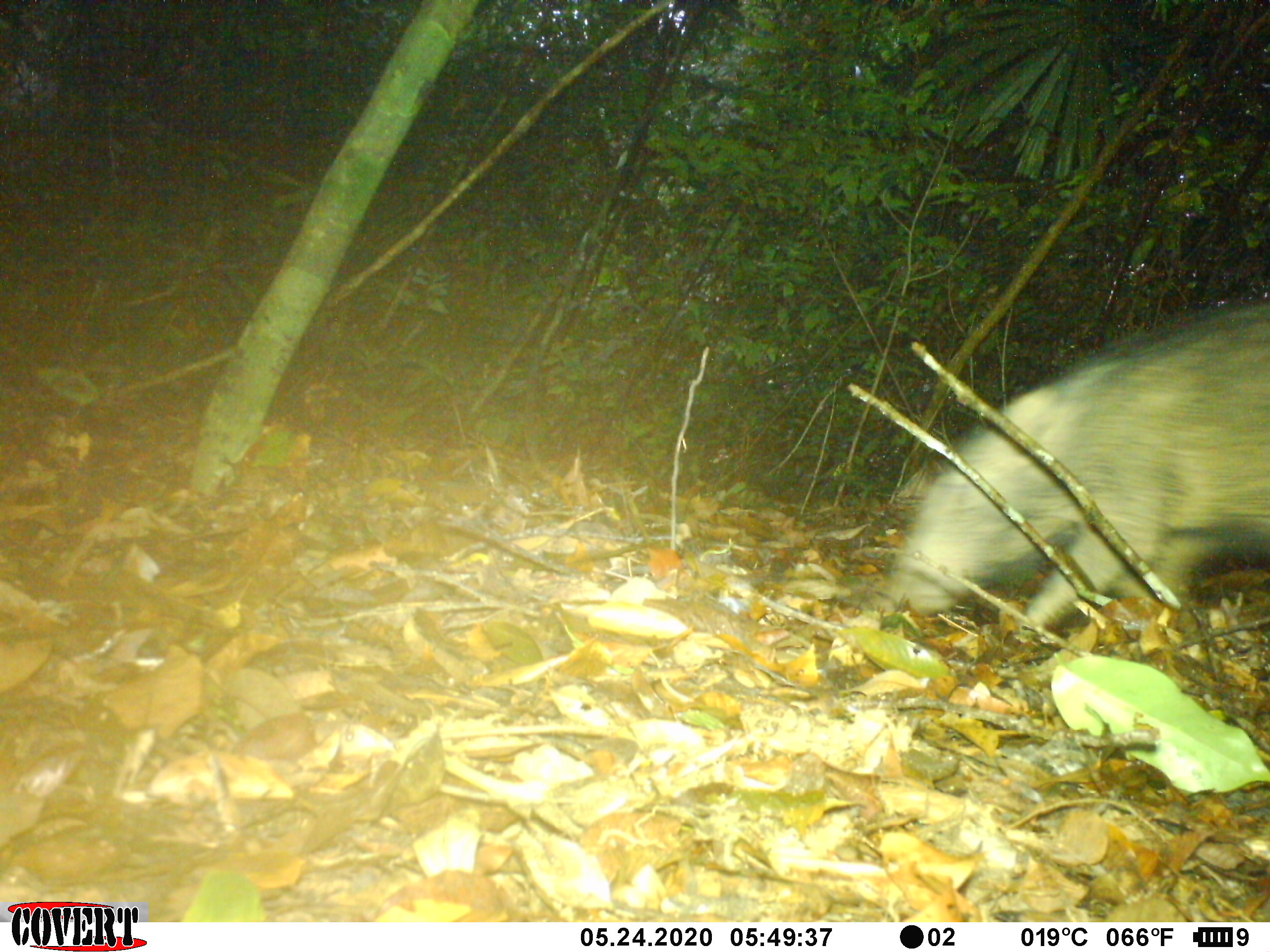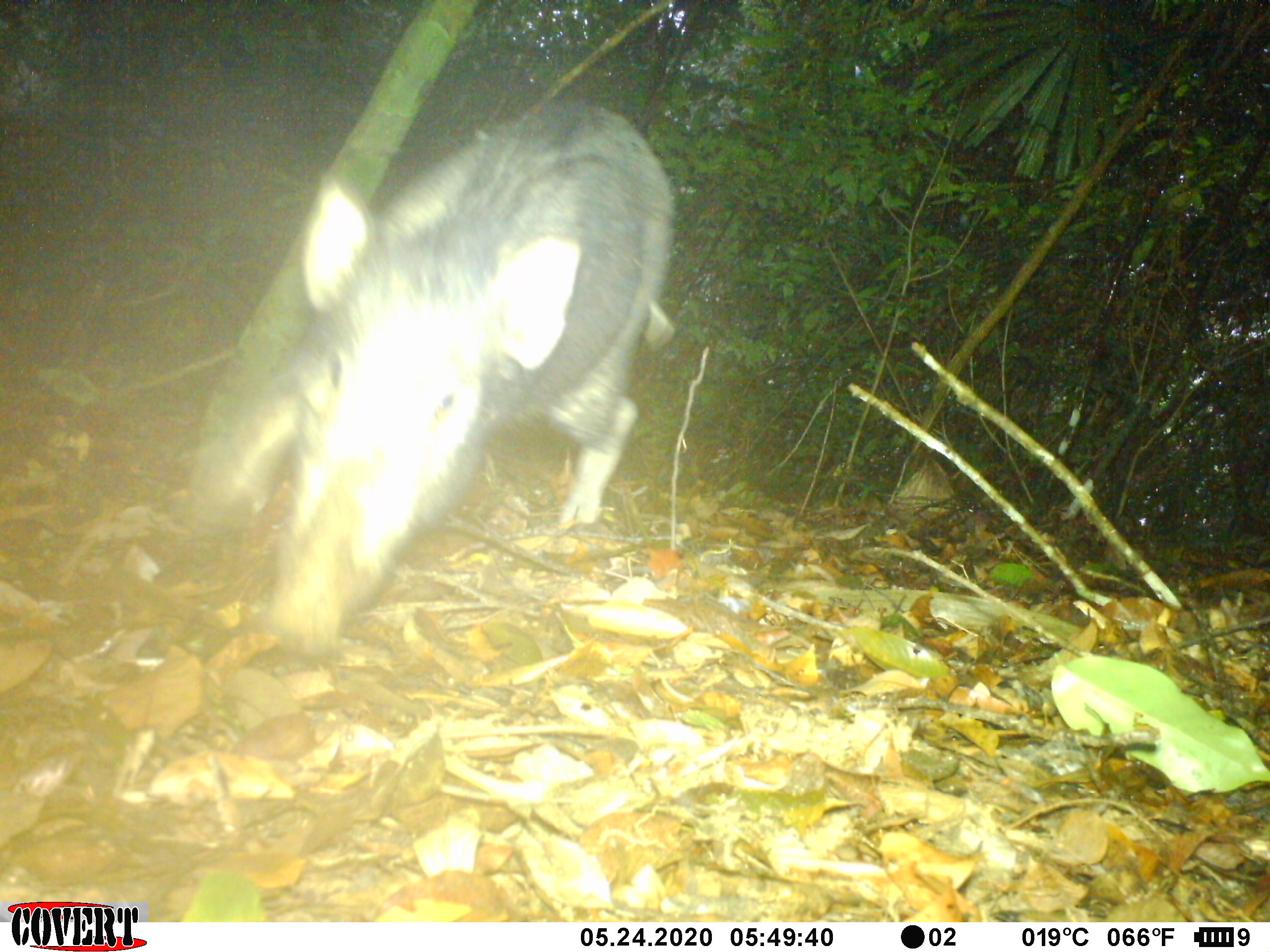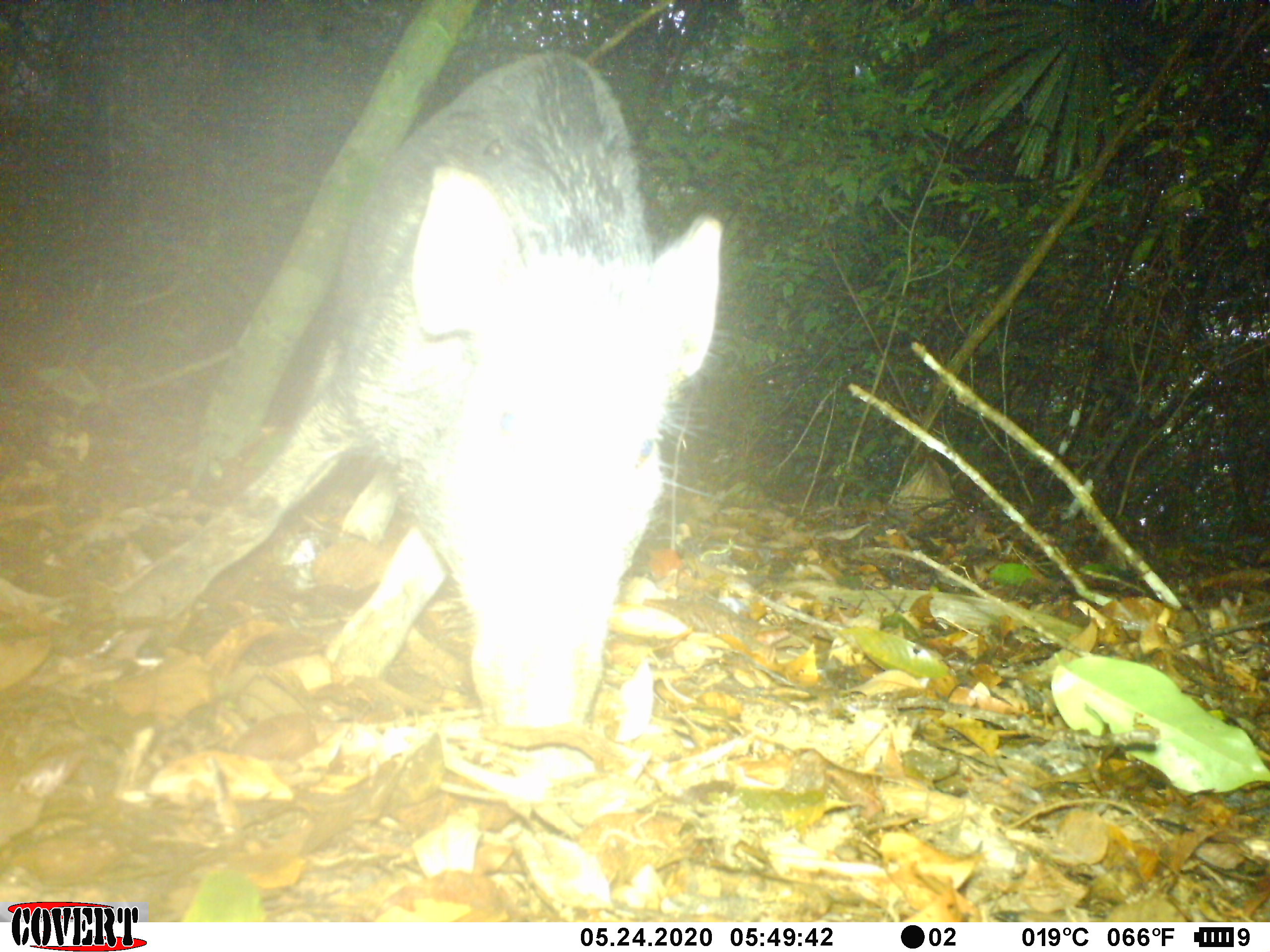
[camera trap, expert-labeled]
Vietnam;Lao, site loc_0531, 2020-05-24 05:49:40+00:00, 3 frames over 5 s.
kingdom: Animalia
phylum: Chordata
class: Mammalia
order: Artiodactyla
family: Suidae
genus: Sus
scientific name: Sus scrofa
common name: eurasian wild pig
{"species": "eurasian wild pig (Sus scrofa)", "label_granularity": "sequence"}